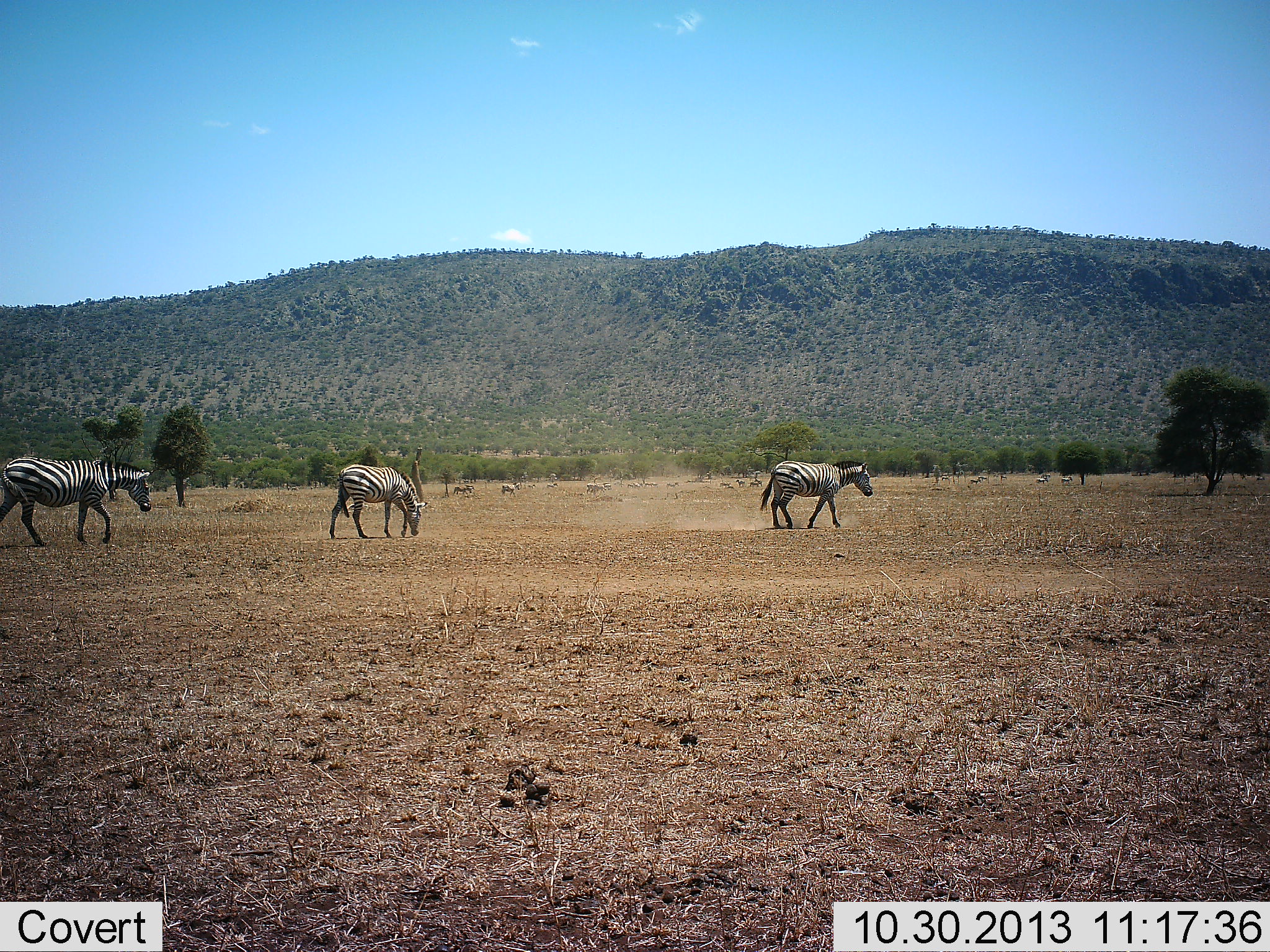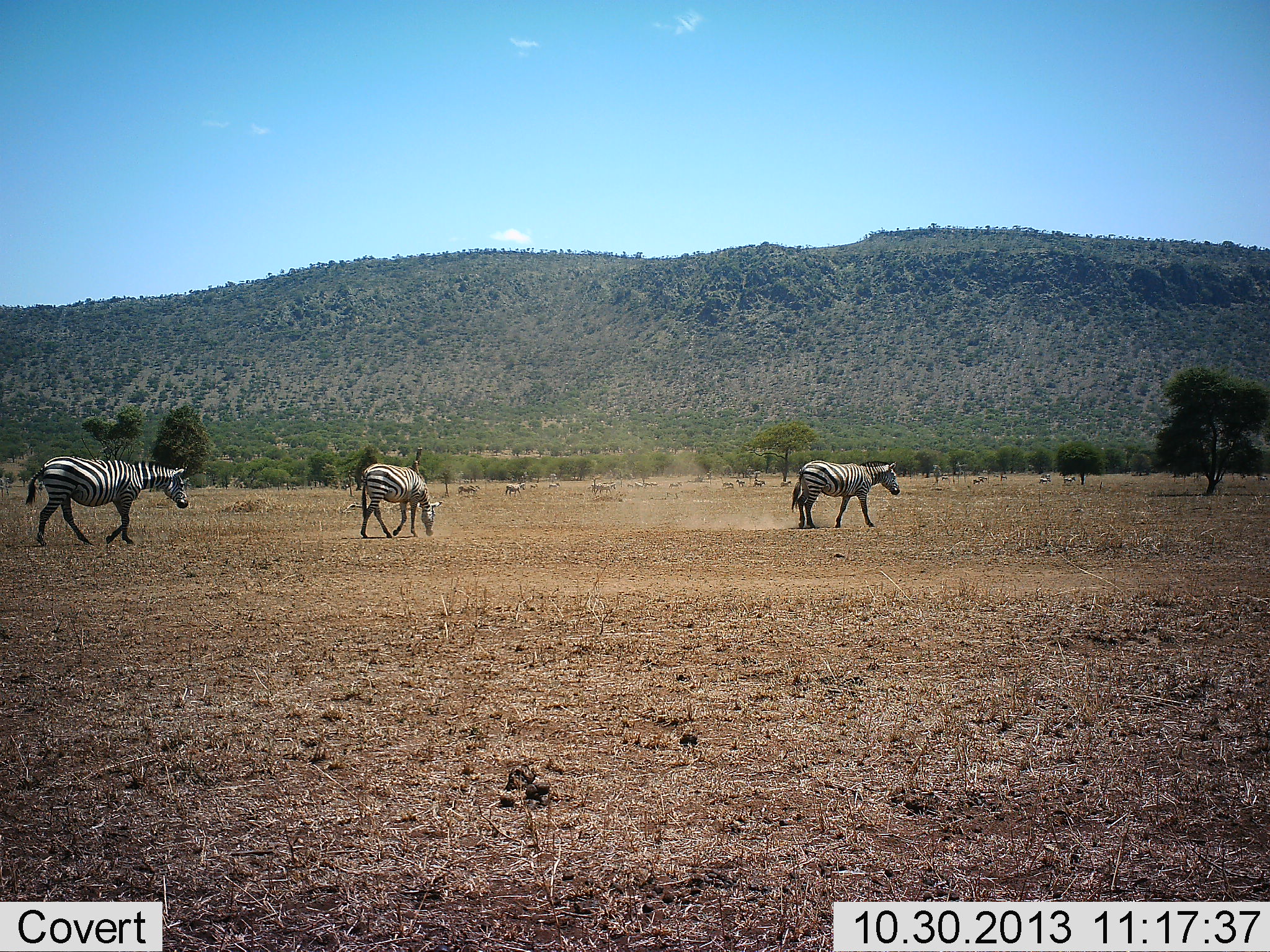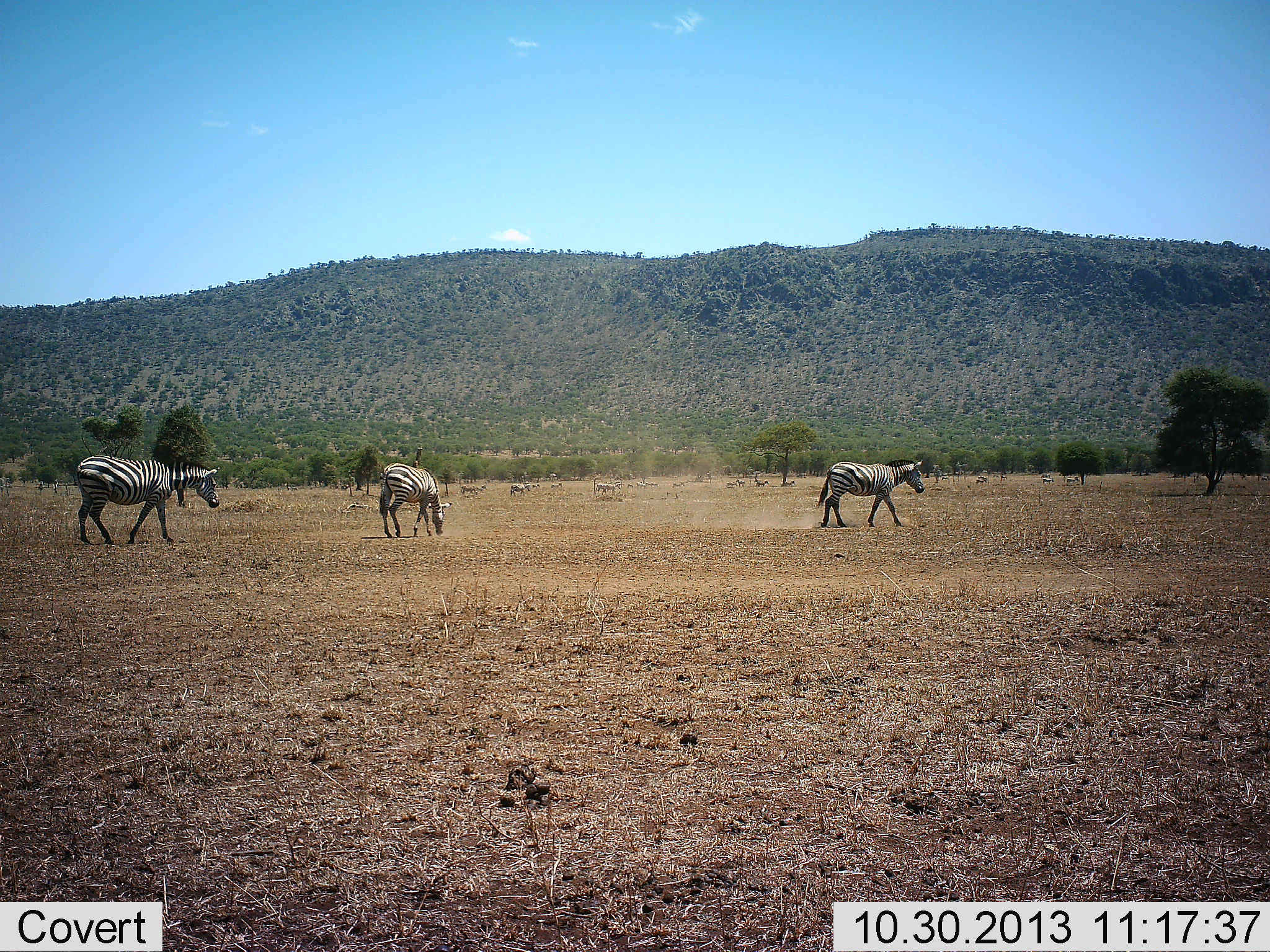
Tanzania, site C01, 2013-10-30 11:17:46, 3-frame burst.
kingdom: Animalia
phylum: Chordata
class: Mammalia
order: Perissodactyla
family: Equidae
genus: Equus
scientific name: Equus quagga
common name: plains zebra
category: zebra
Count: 3.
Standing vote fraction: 0%.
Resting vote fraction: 0%.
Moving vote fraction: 100%.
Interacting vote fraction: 0%.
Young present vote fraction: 0%.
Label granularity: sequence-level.